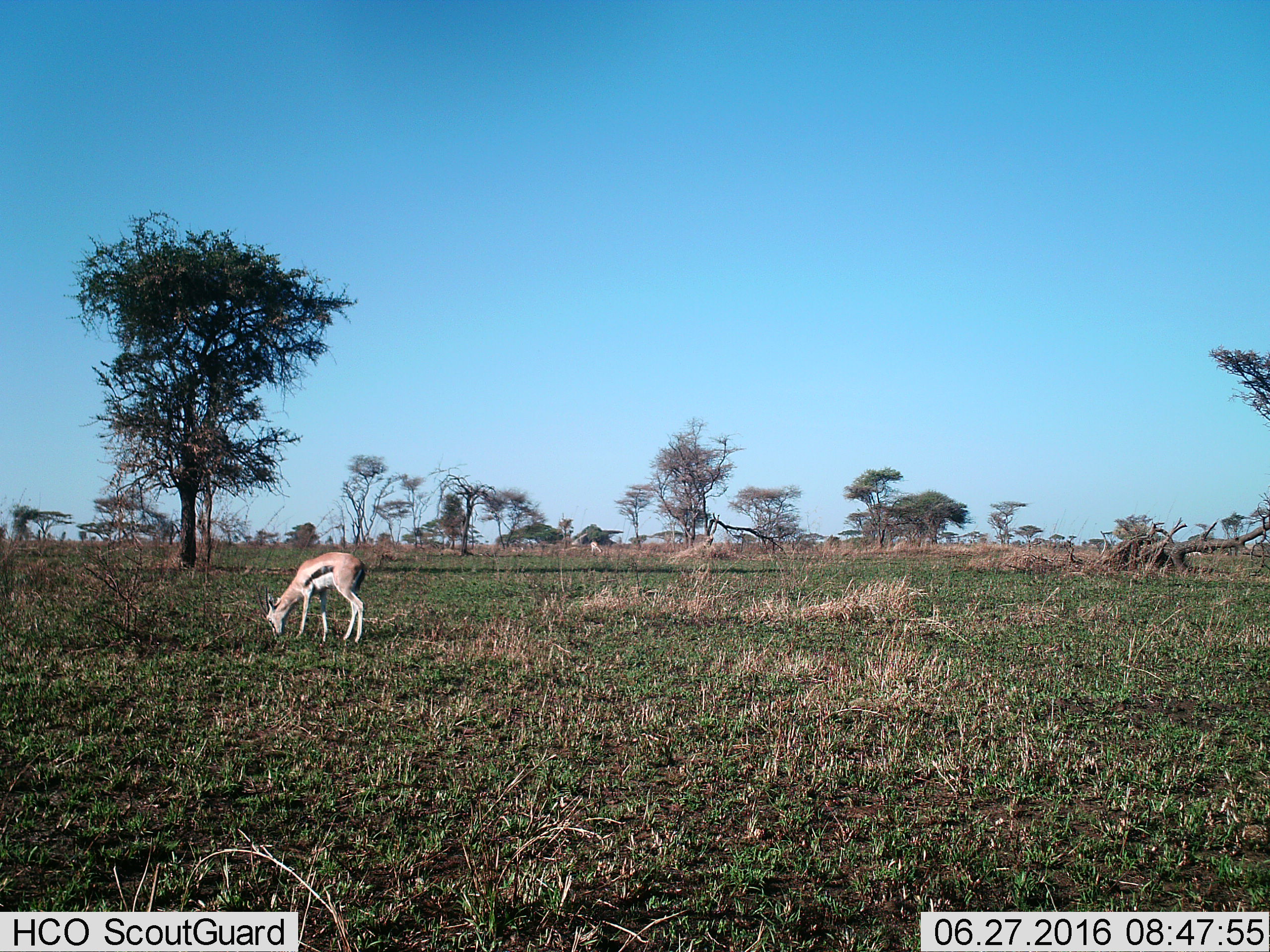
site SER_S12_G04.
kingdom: Animalia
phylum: Chordata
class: Mammalia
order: Artiodactyla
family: Bovidae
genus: Eudorcas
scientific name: Eudorcas thomsonii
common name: thomson's gazelle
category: gazellethomsons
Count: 1.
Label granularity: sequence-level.